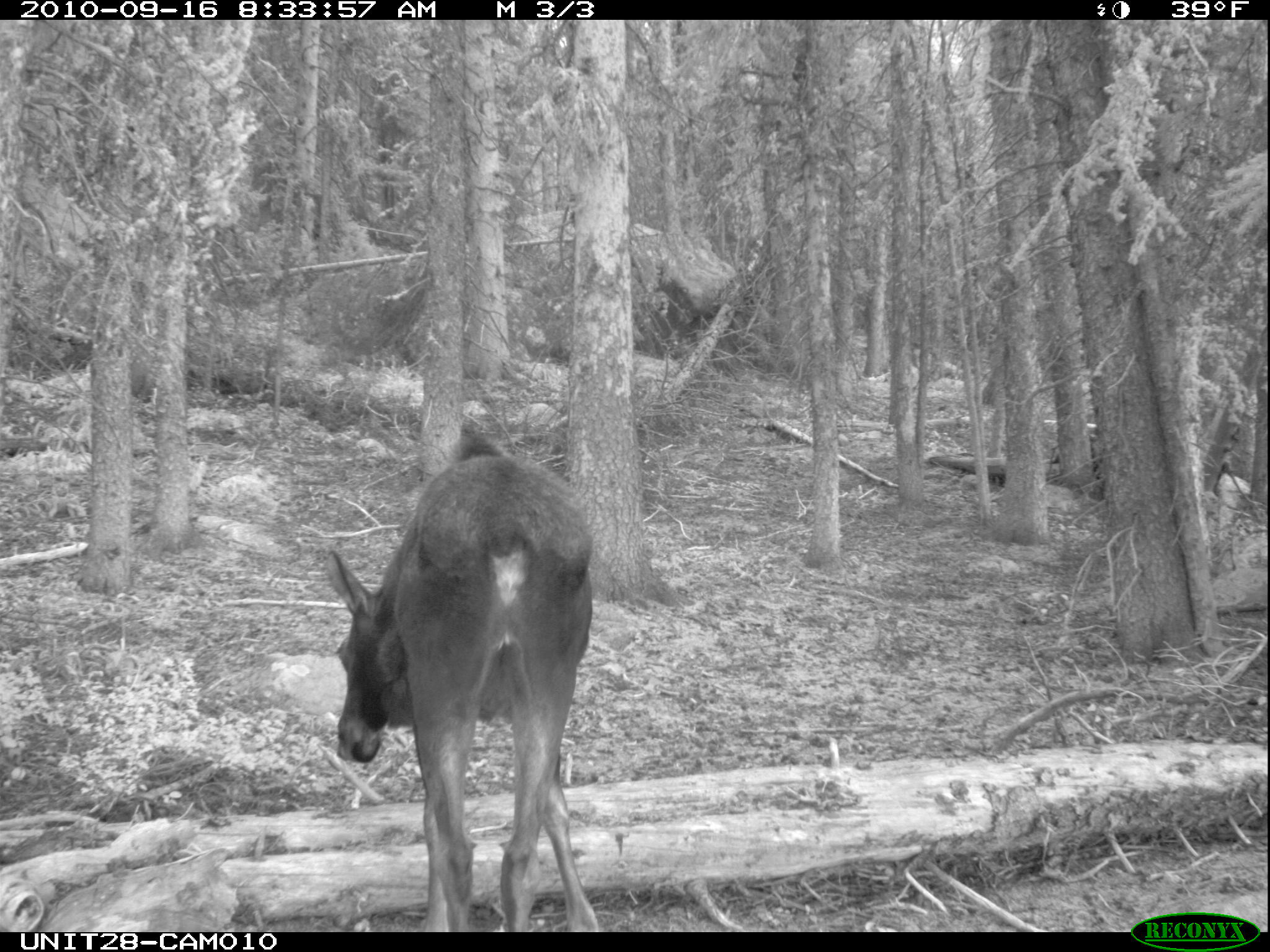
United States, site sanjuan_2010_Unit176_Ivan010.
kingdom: Animalia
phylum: Chordata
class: Mammalia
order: Artiodactyla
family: Cervidae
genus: Alces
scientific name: Alces alces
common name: moose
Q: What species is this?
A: Alces alces (moose).